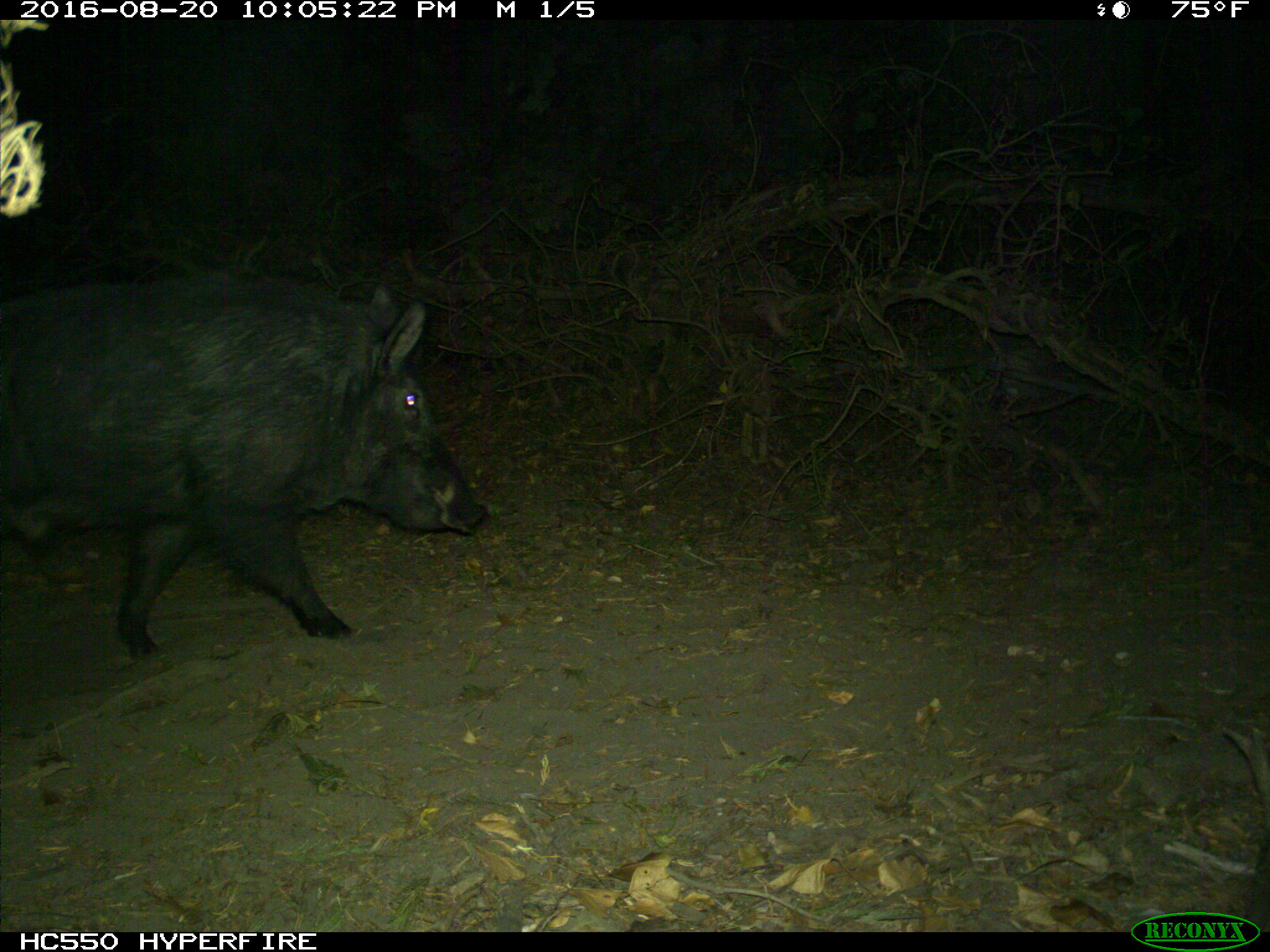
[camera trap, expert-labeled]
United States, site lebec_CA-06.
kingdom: Animalia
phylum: Chordata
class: Mammalia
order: Artiodactyla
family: Suidae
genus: Sus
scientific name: Sus scrofa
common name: wild boar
Sus scrofa (wild boar).